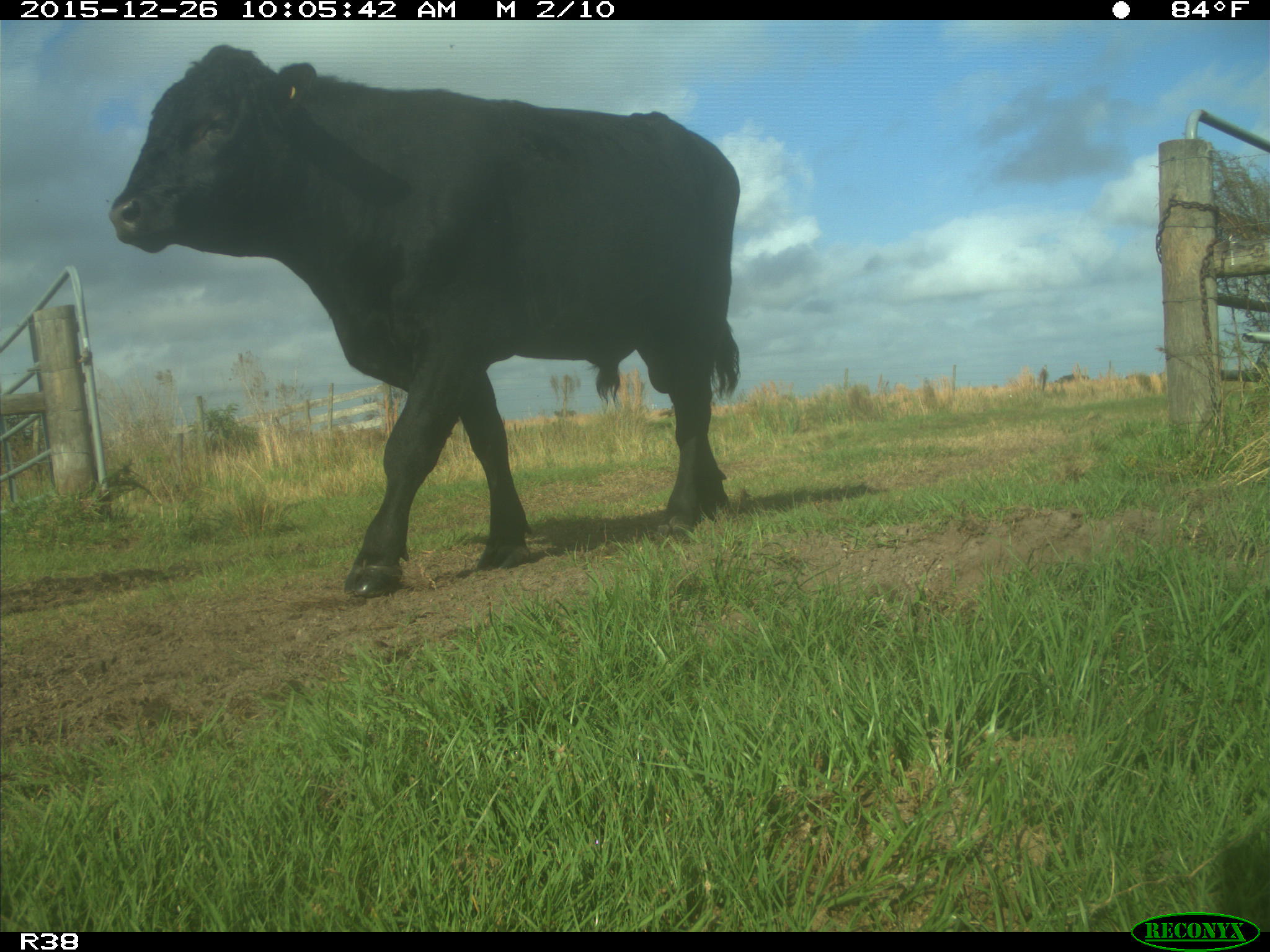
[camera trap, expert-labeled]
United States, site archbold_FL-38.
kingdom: Animalia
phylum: Chordata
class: Mammalia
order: Artiodactyla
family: Bovidae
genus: Bos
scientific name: Bos taurus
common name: domestic cow